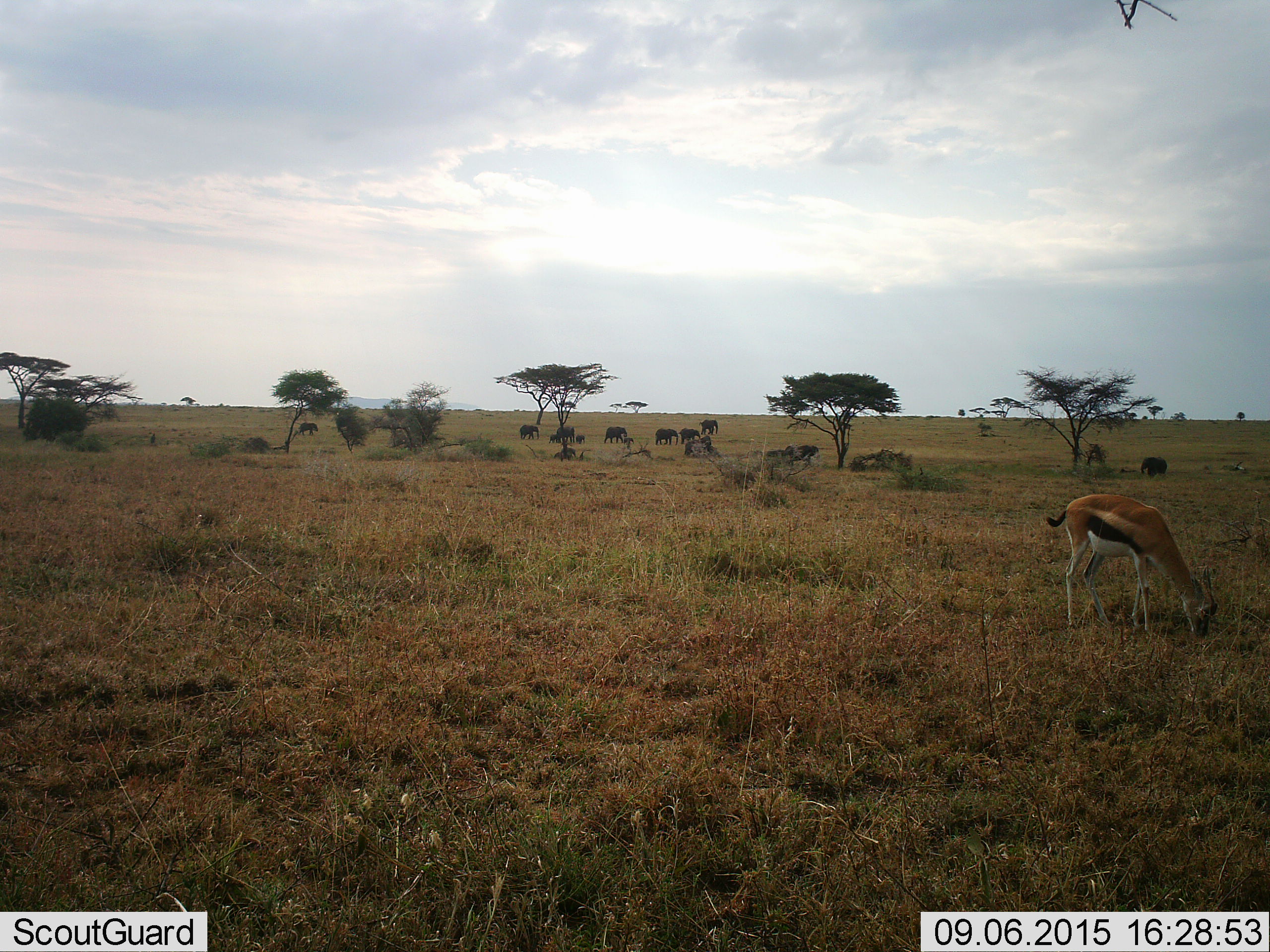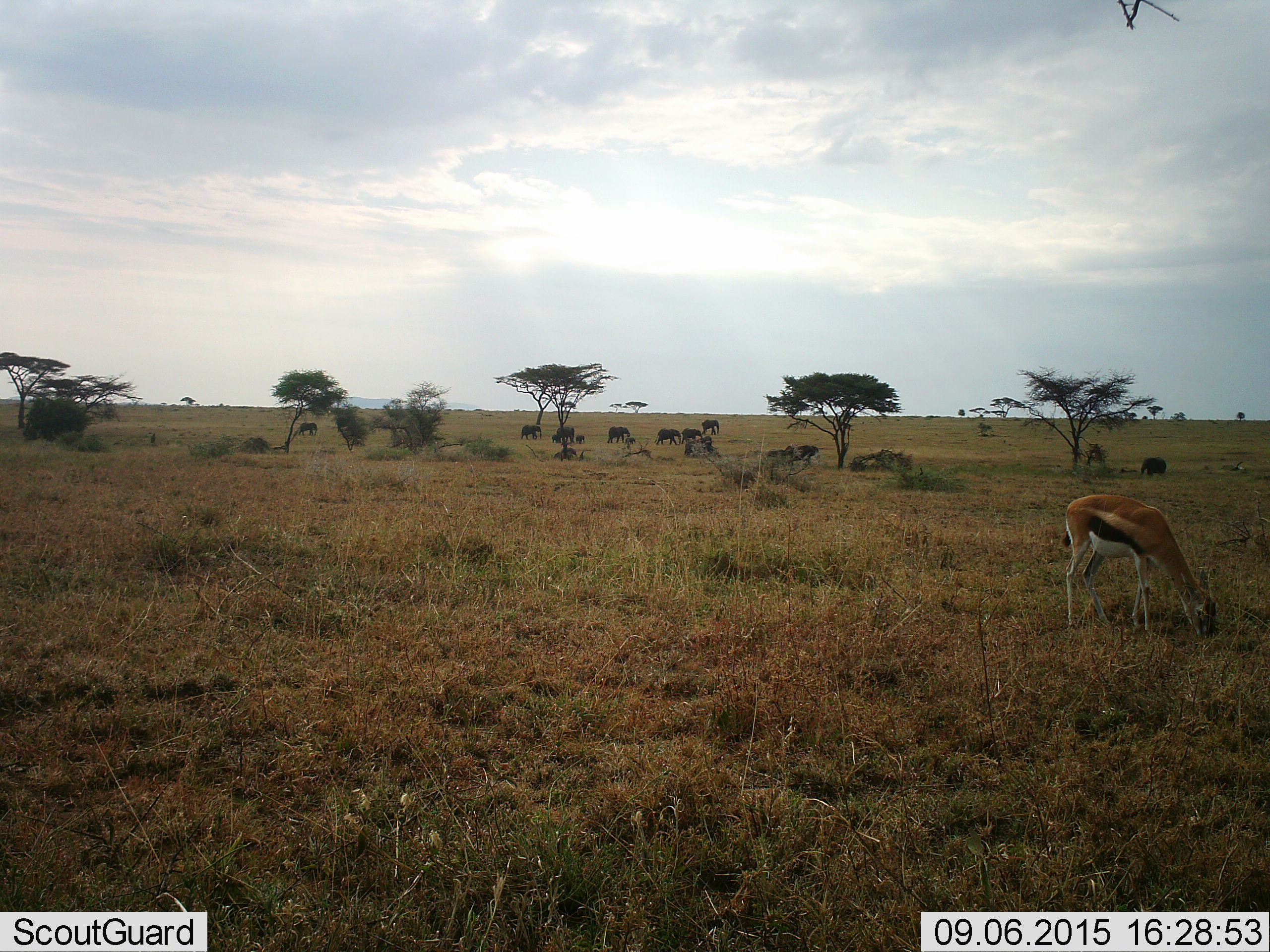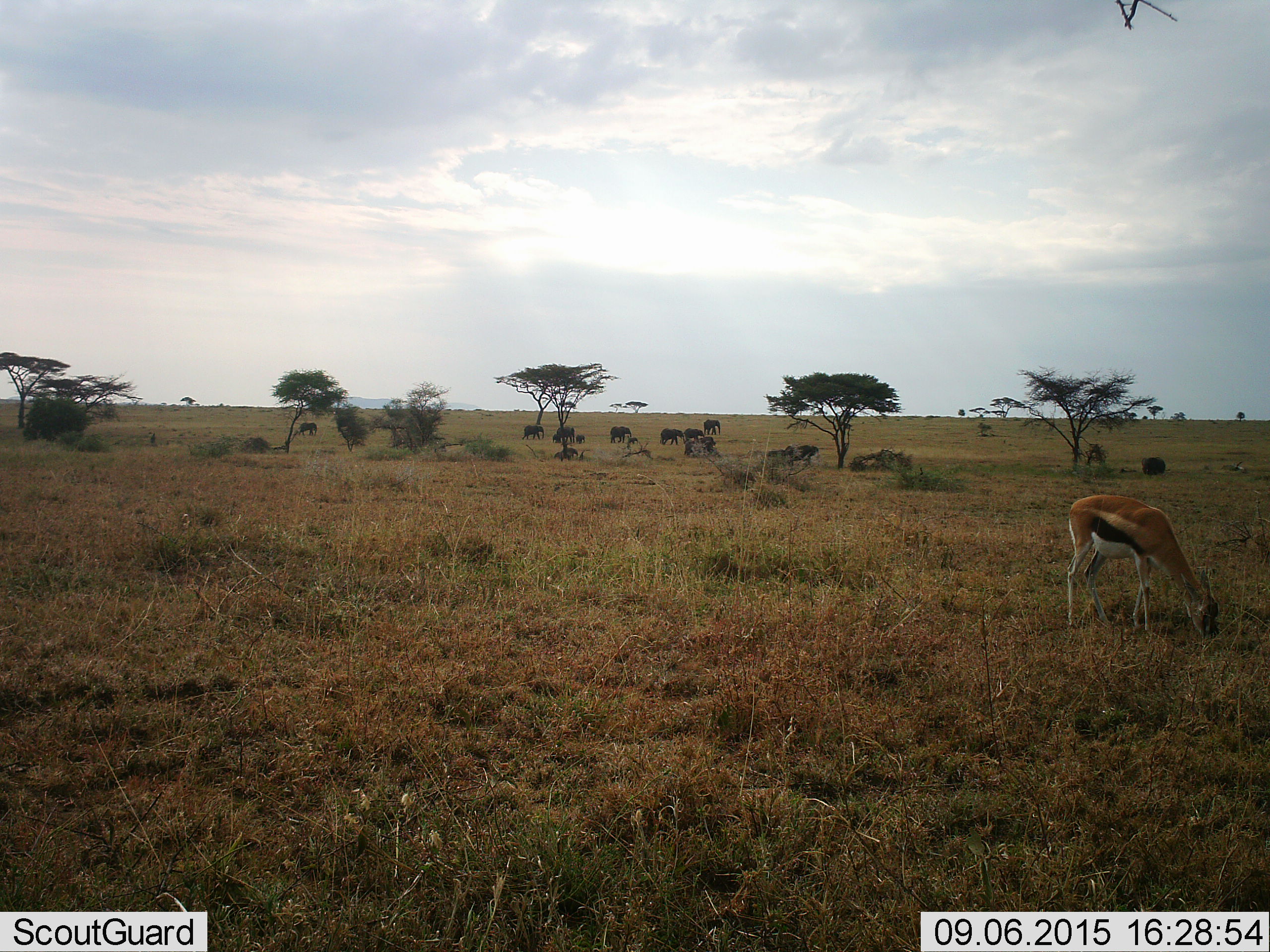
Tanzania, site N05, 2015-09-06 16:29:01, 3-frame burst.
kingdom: Animalia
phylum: Chordata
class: Mammalia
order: Proboscidea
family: Elephantidae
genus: Loxodonta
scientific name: Loxodonta africana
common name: african bush elephant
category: elephant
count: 11-50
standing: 40%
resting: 0%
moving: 100%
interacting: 20%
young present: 100%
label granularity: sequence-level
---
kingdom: Animalia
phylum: Chordata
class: Mammalia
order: Artiodactyla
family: Bovidae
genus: Eudorcas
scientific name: Eudorcas thomsonii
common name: thomson's gazelle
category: gazellethomsons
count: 1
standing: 50%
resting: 0%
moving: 0%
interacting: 0%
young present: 0%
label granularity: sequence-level